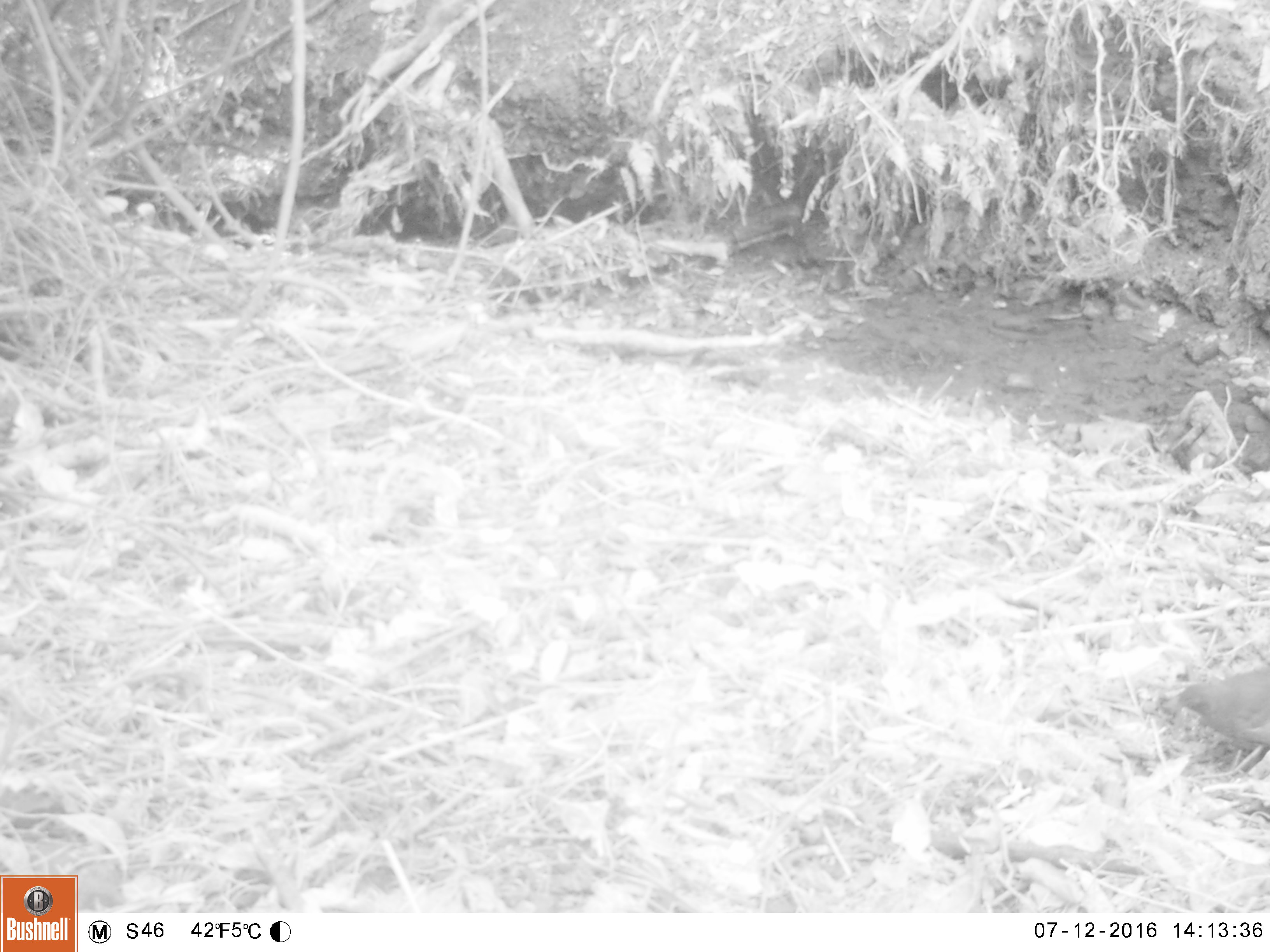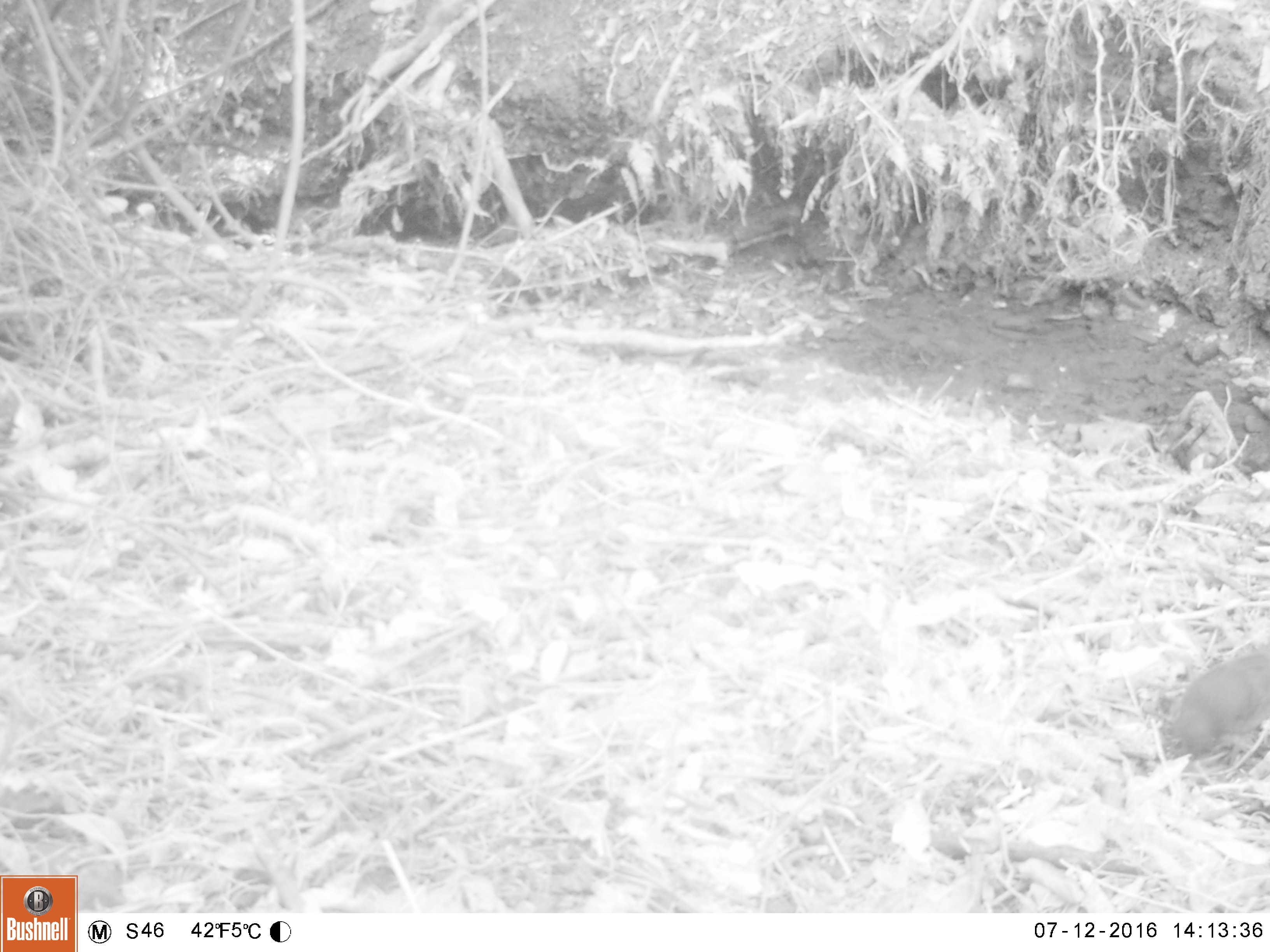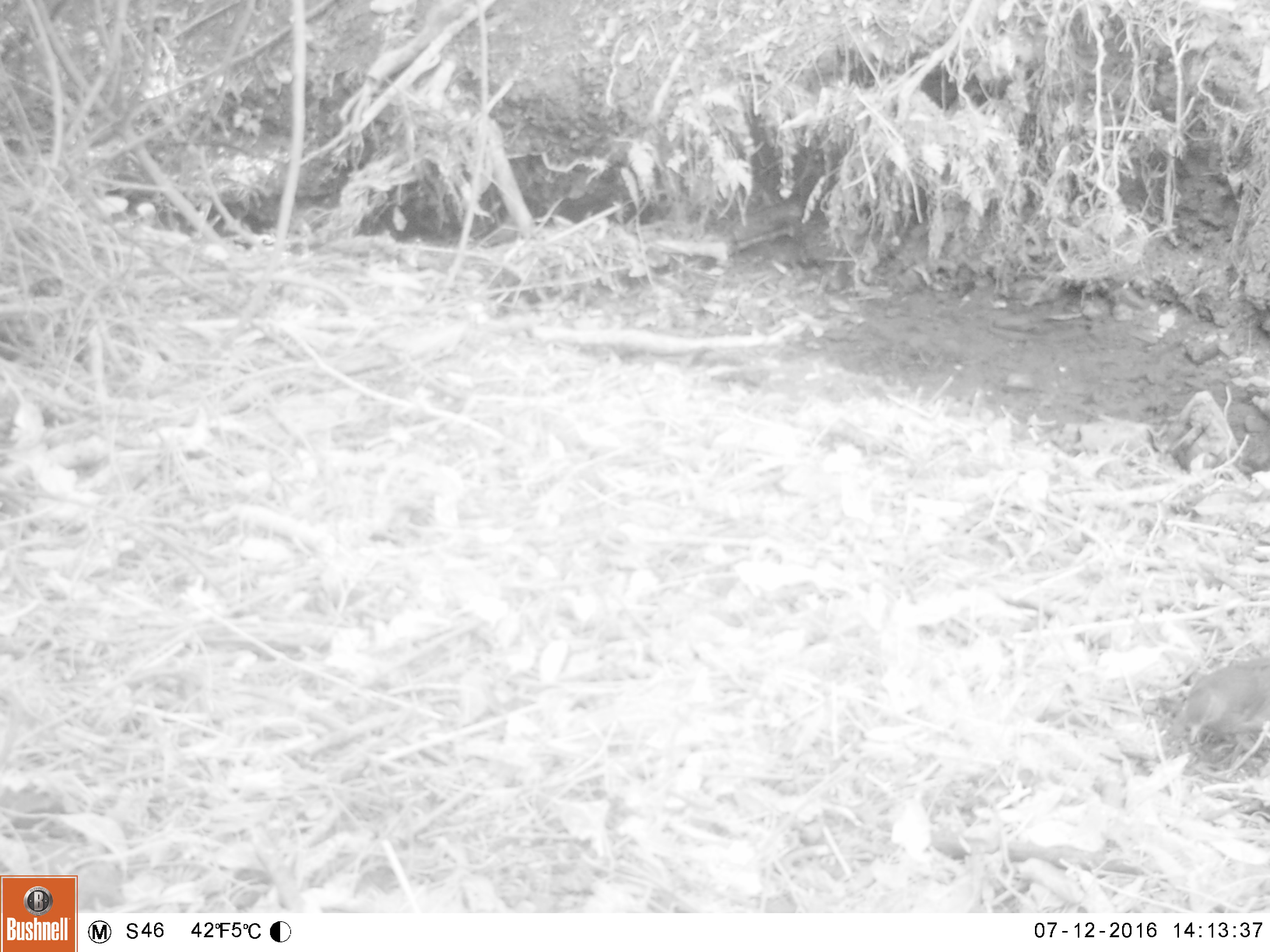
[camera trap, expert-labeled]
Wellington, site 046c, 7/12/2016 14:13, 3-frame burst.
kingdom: Animalia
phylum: Chordata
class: Aves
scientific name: Aves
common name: bird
Bird (Aves).